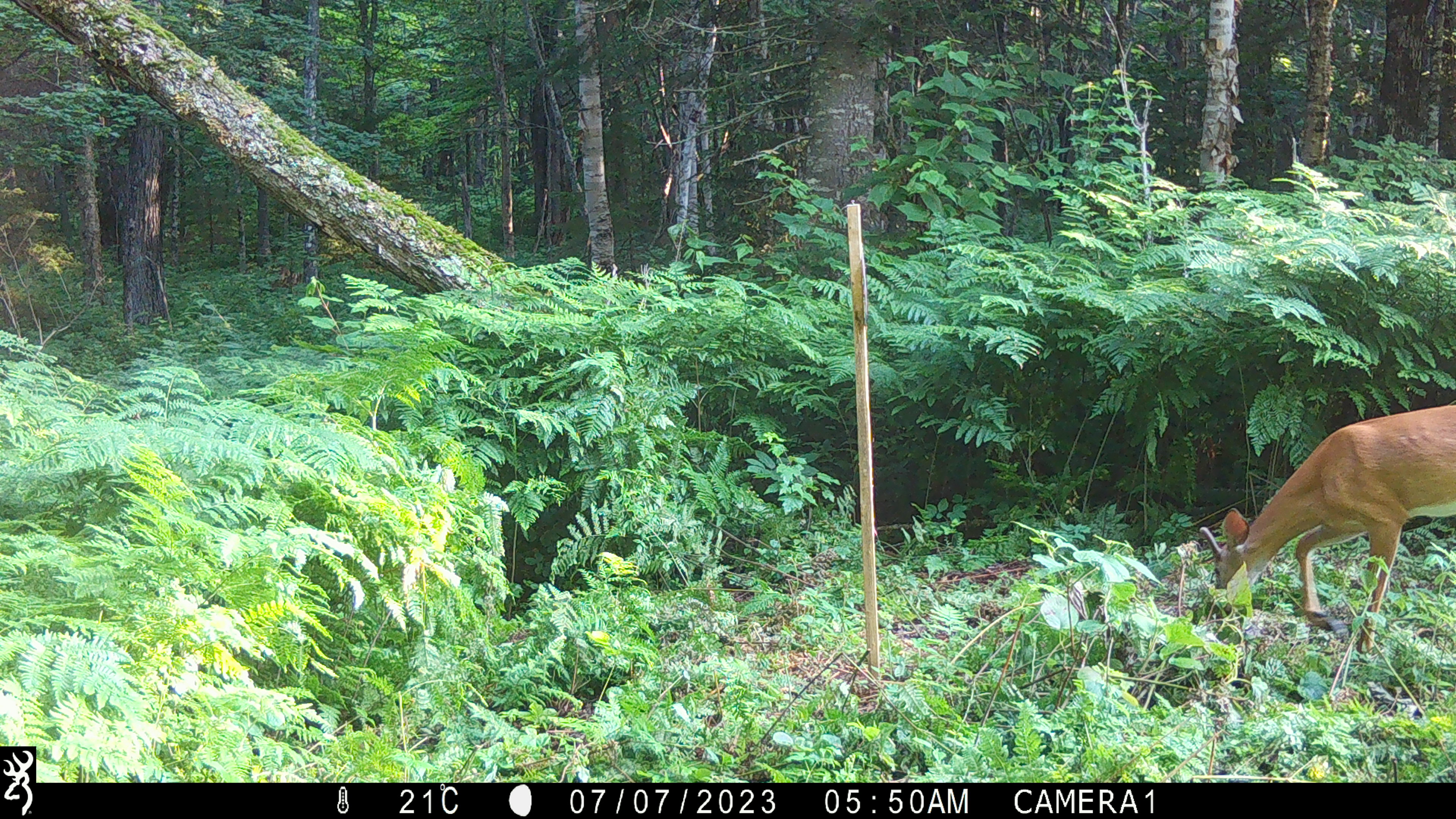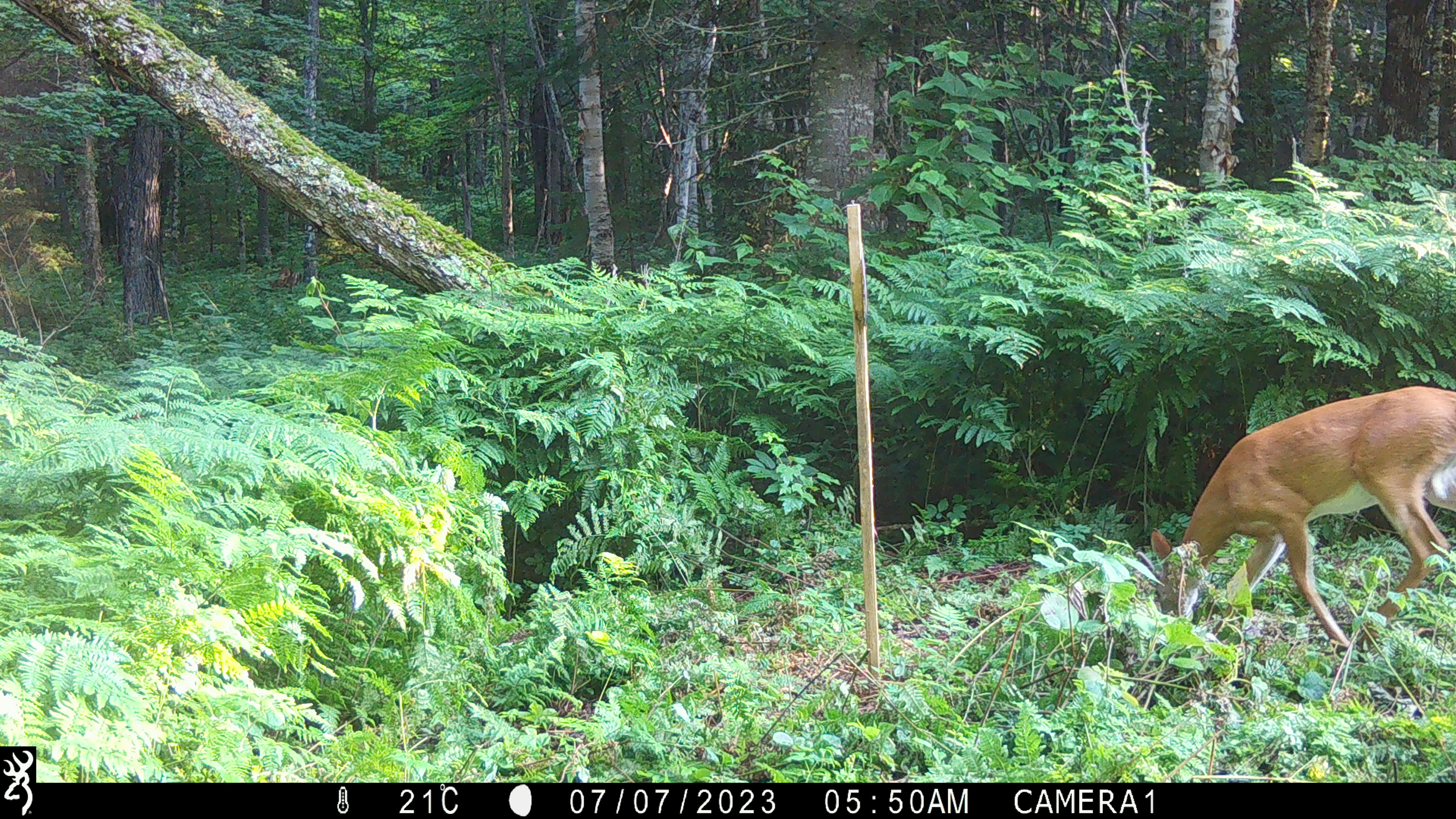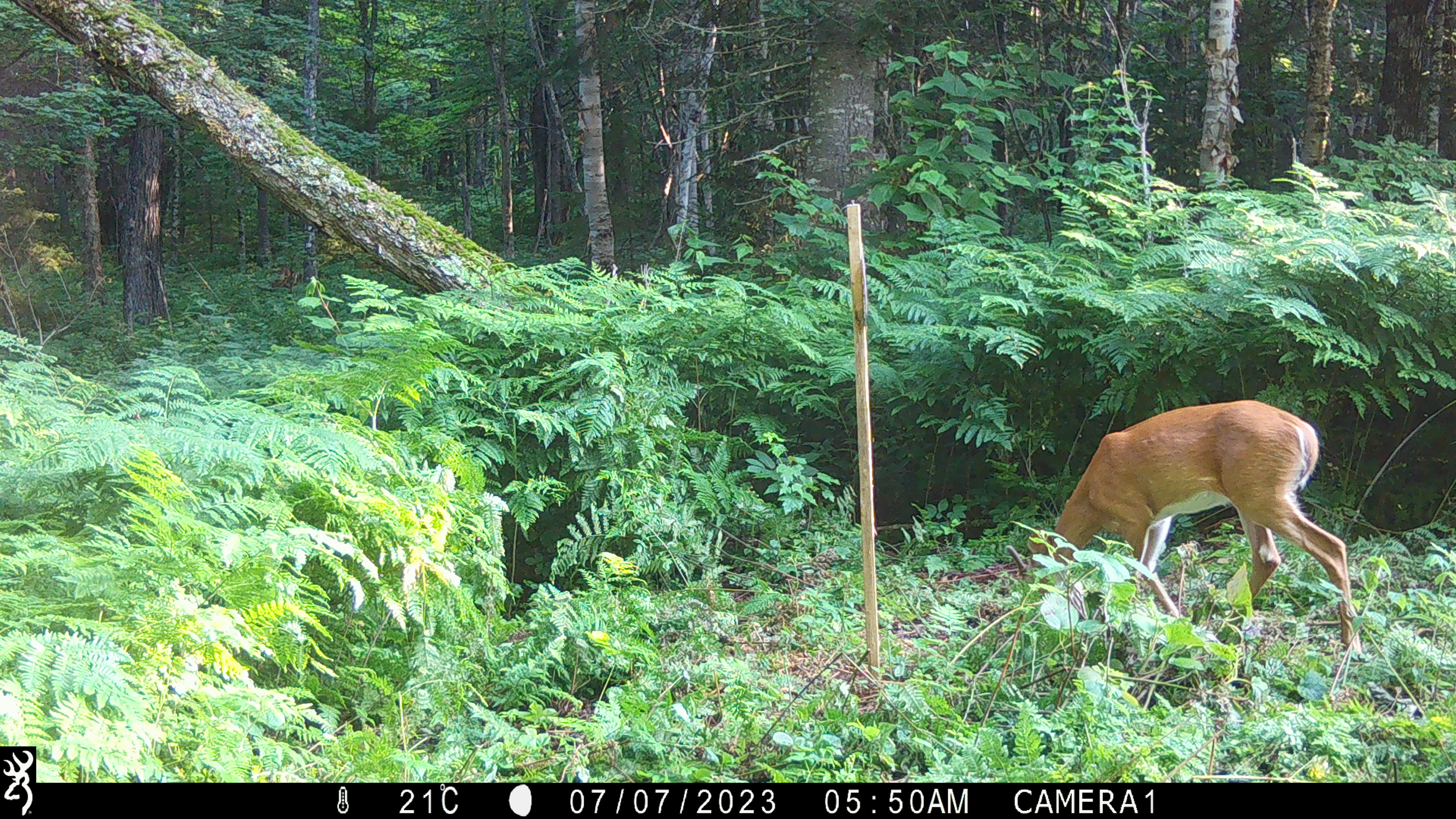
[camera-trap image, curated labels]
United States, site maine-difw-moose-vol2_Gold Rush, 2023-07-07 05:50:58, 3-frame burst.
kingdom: Animalia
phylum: Chordata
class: Mammalia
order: Artiodactyla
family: Cervidae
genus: Odocoileus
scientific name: Odocoileus virginianus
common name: white-tailed deer